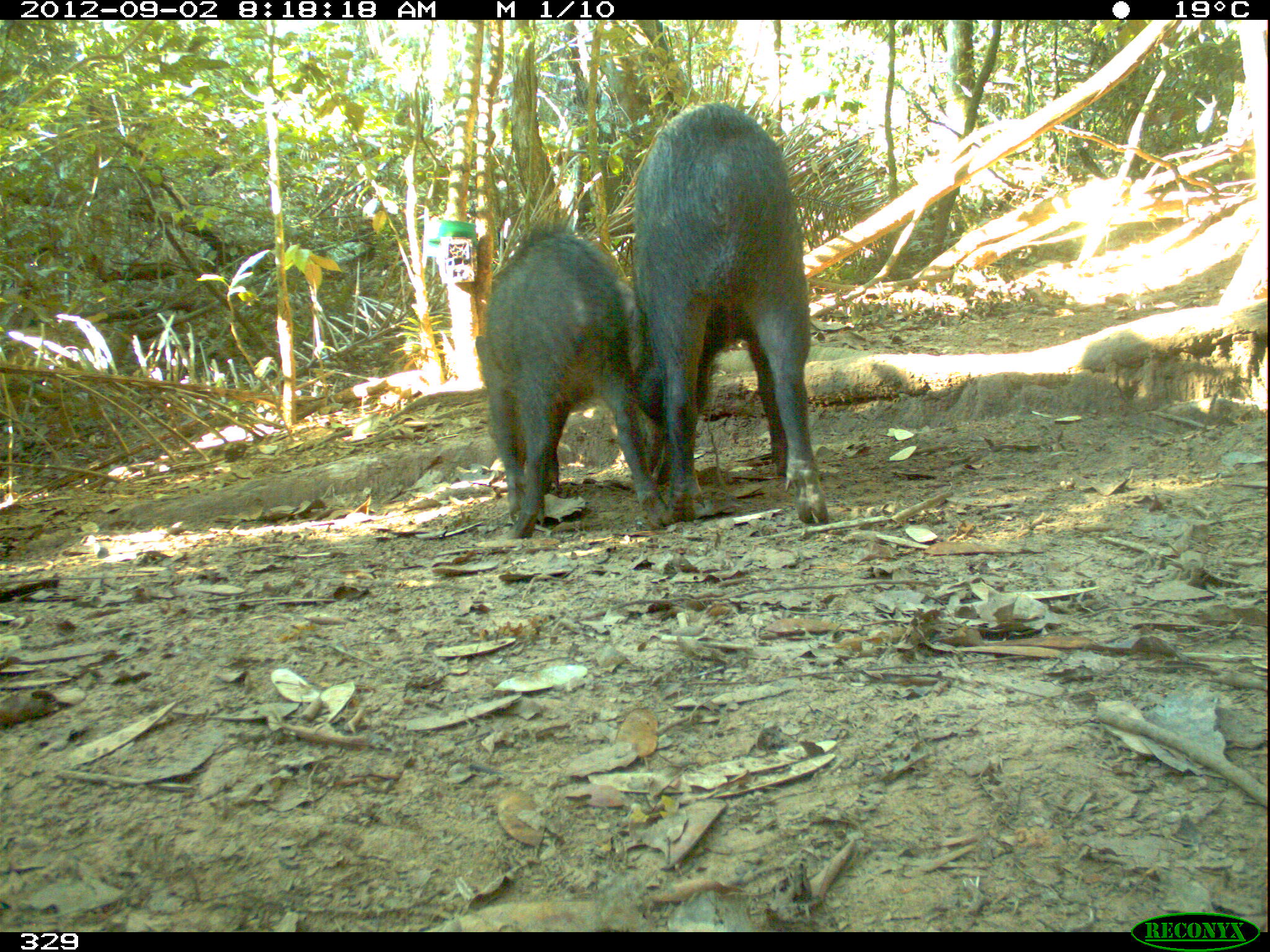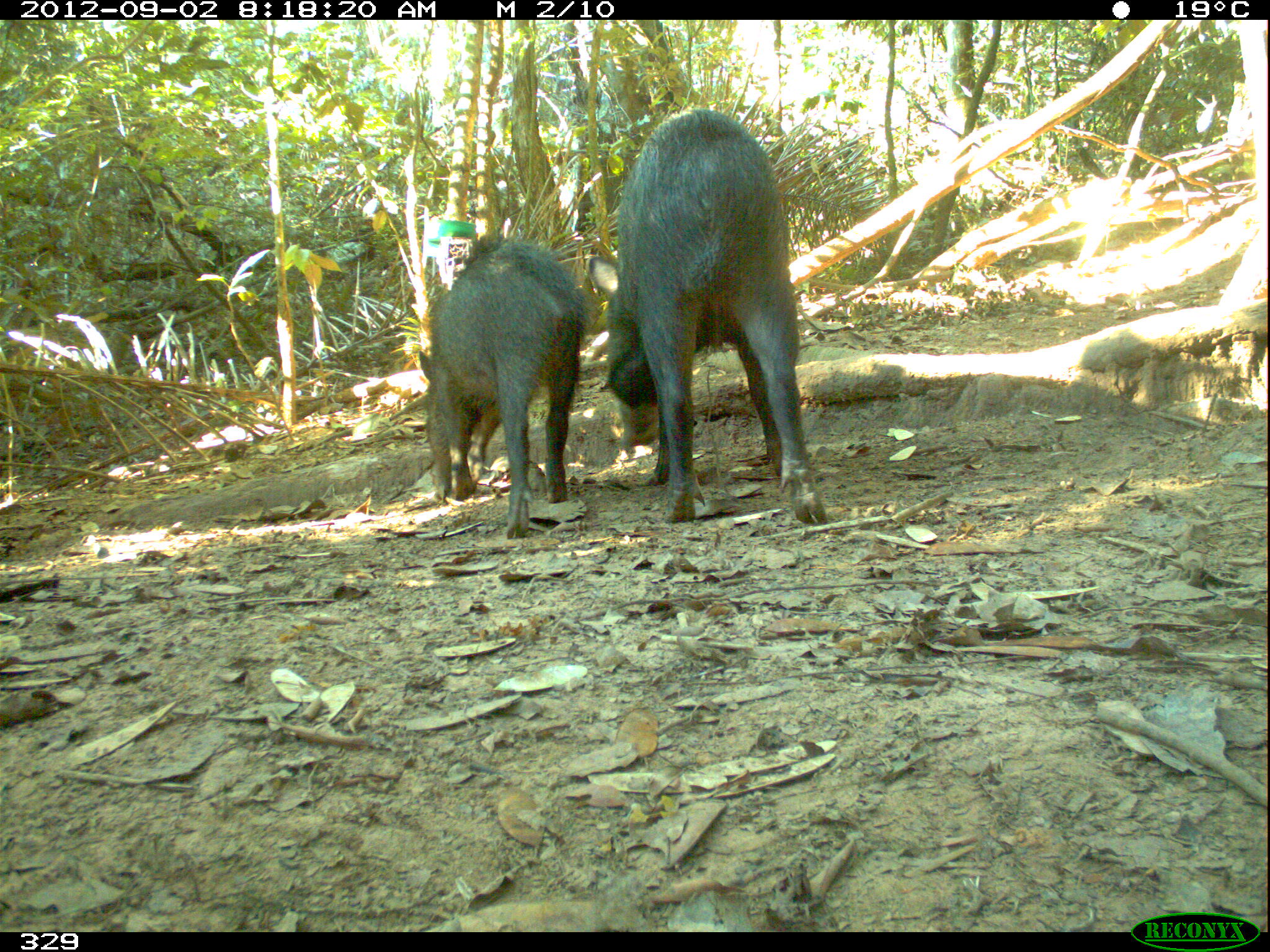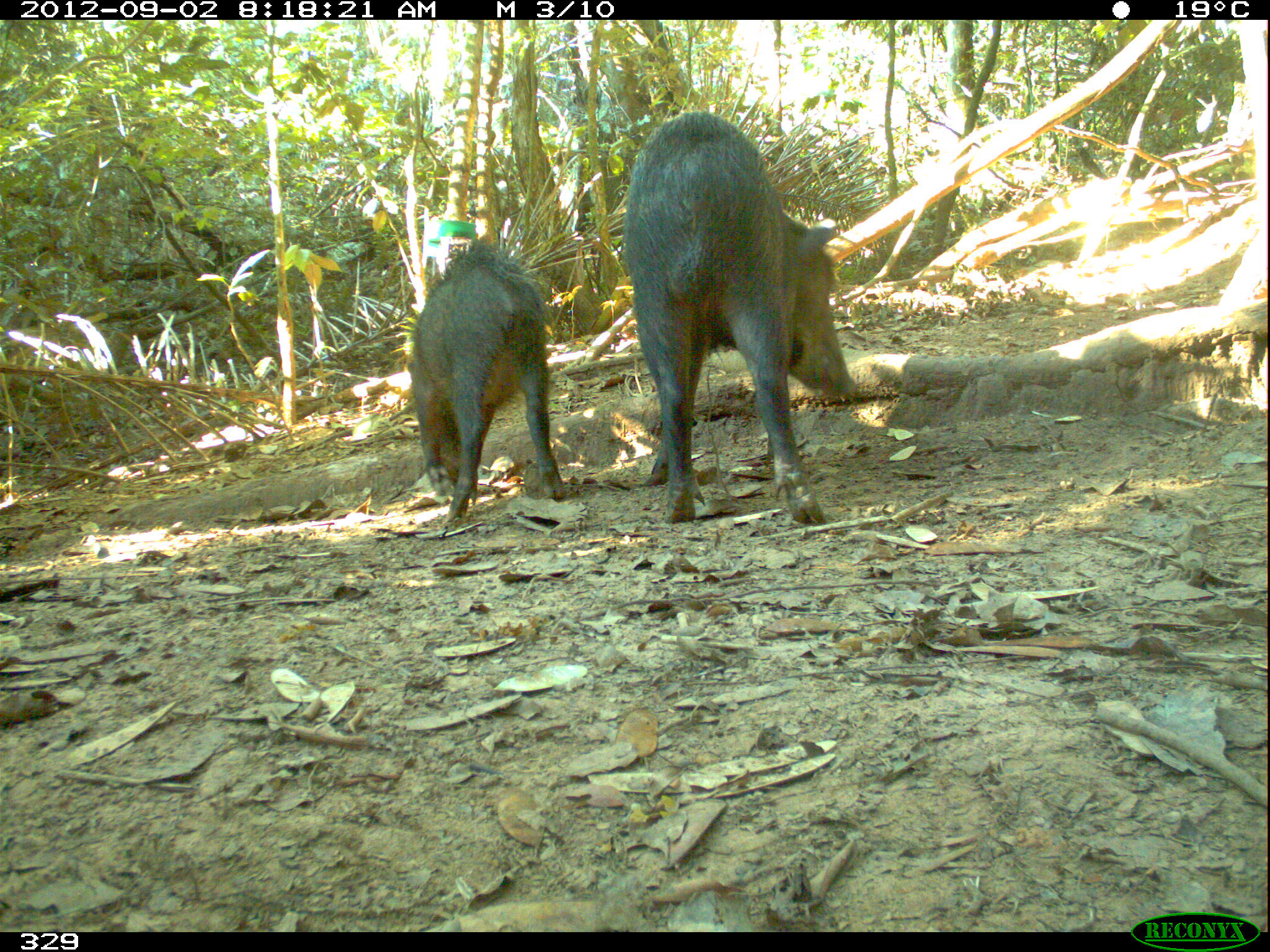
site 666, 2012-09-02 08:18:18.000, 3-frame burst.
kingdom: Animalia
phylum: Chordata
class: Mammalia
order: Artiodactyla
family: Tayassuidae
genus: Tayassu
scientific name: Tayassu pecari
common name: white-lipped peccary